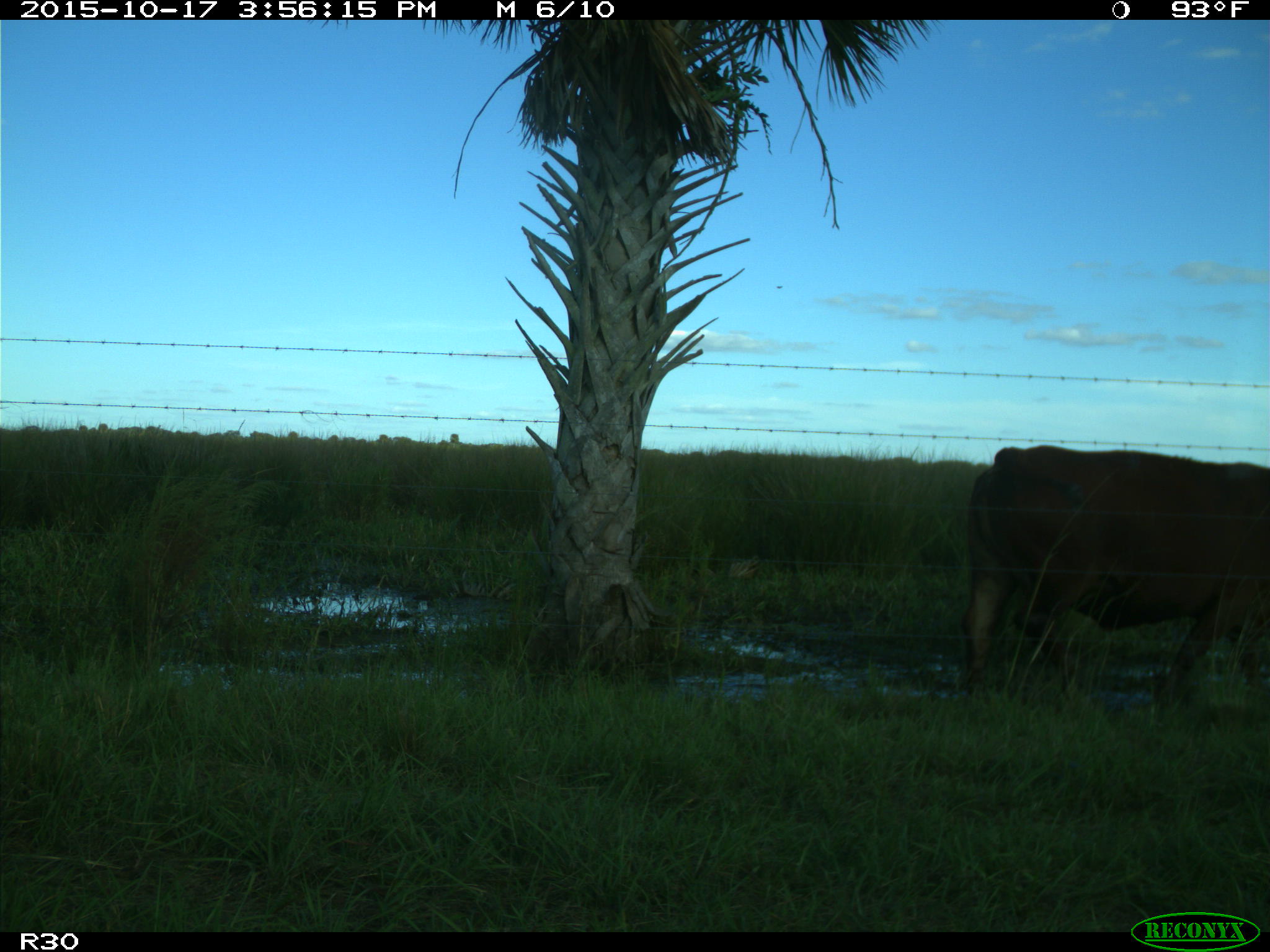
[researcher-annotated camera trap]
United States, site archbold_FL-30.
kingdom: Animalia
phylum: Chordata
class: Mammalia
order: Artiodactyla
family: Bovidae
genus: Bos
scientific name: Bos taurus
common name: domestic cow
Bos taurus (domestic cow).